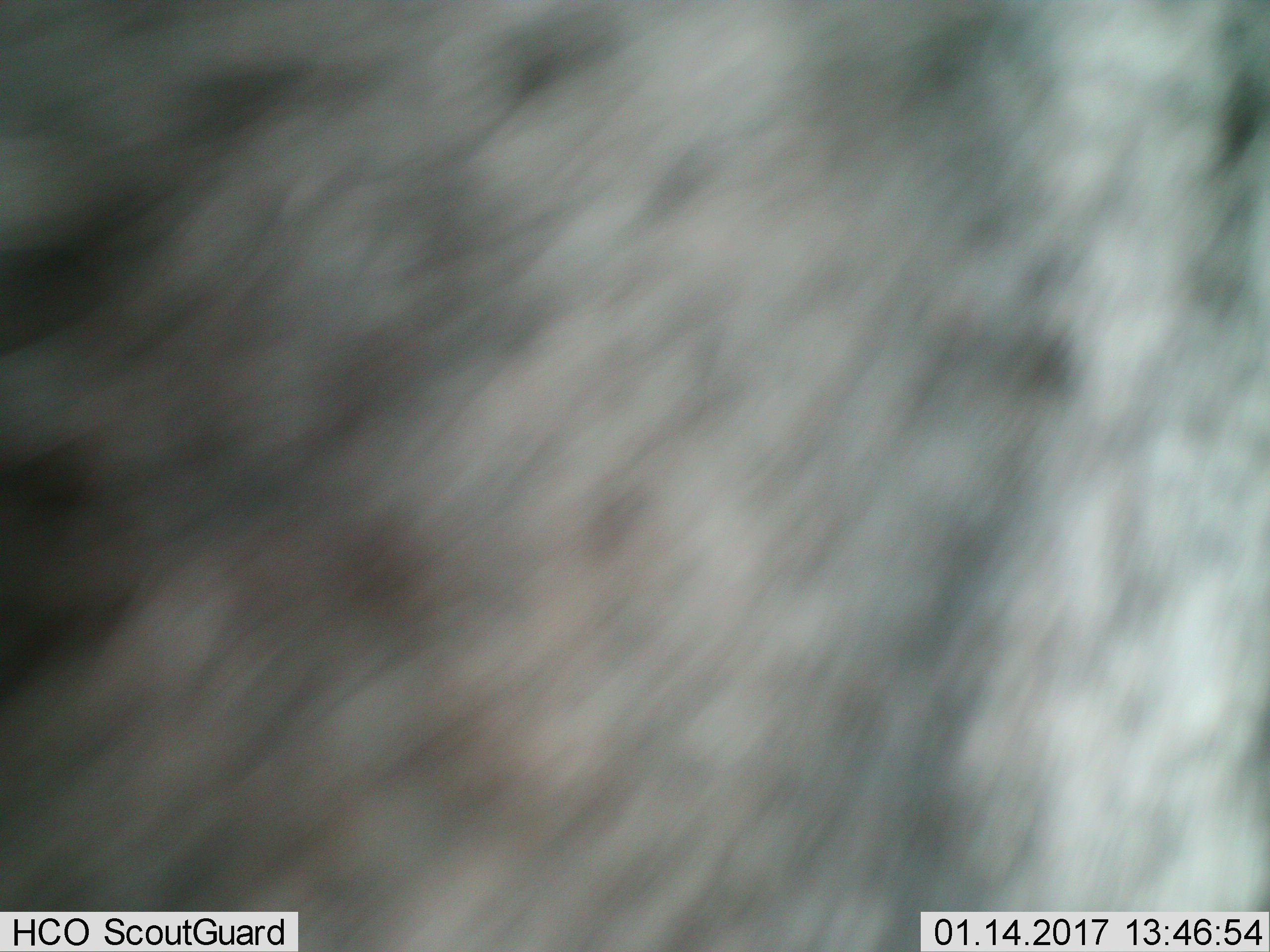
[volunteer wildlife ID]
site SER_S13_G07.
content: unidentified animal